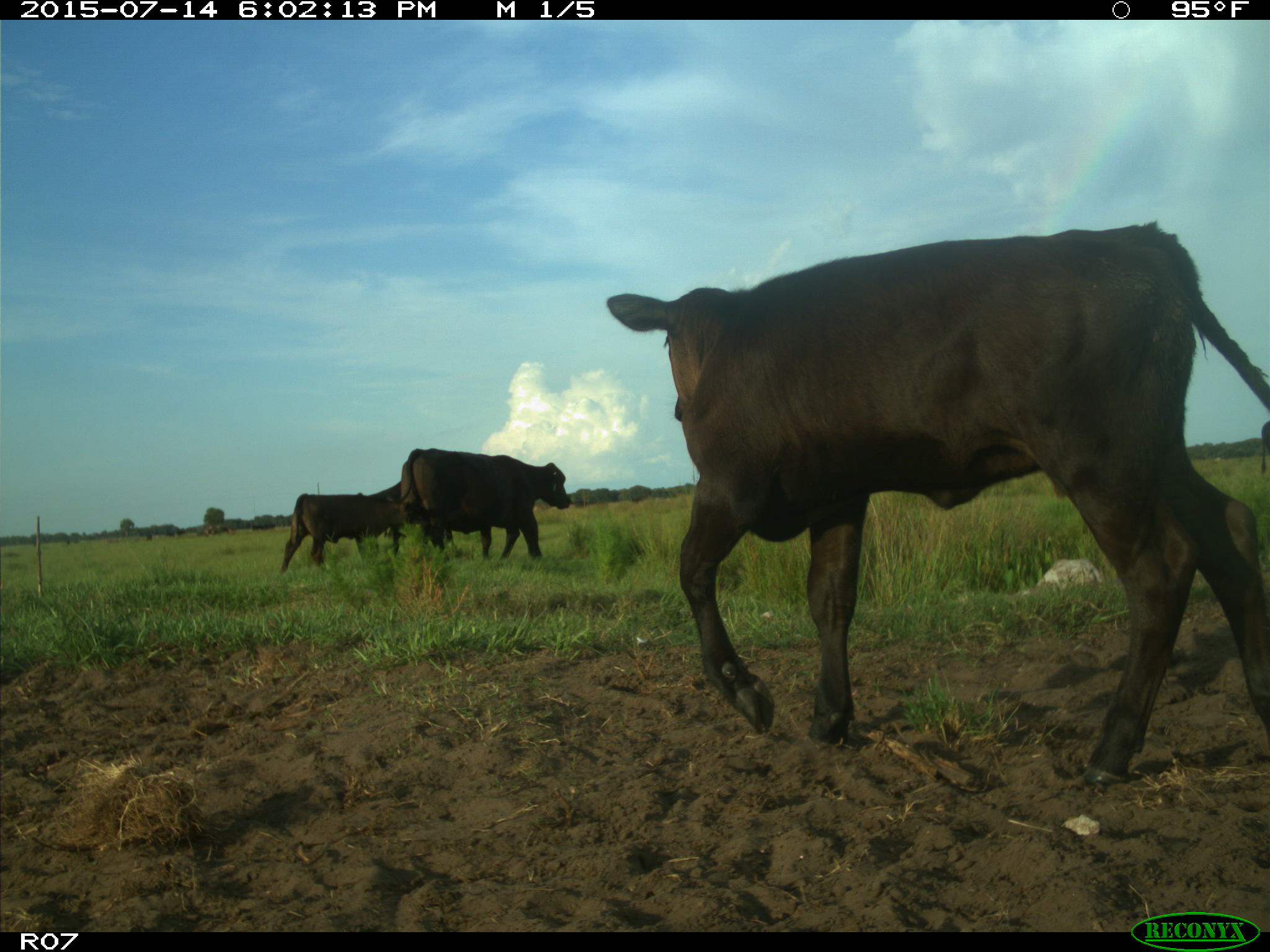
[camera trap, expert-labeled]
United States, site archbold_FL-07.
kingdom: Animalia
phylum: Chordata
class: Mammalia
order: Artiodactyla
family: Bovidae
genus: Bos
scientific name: Bos taurus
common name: domestic cow